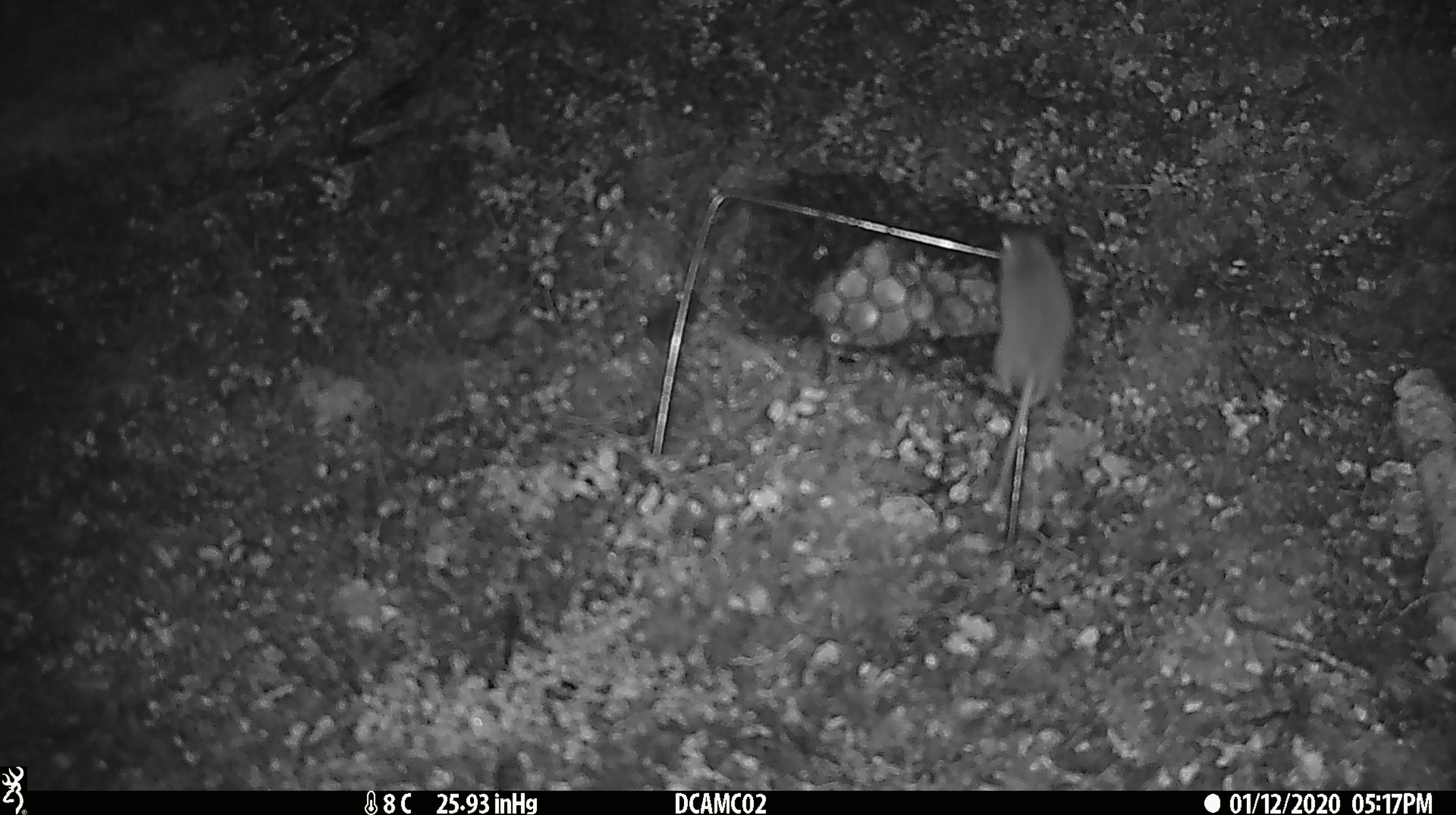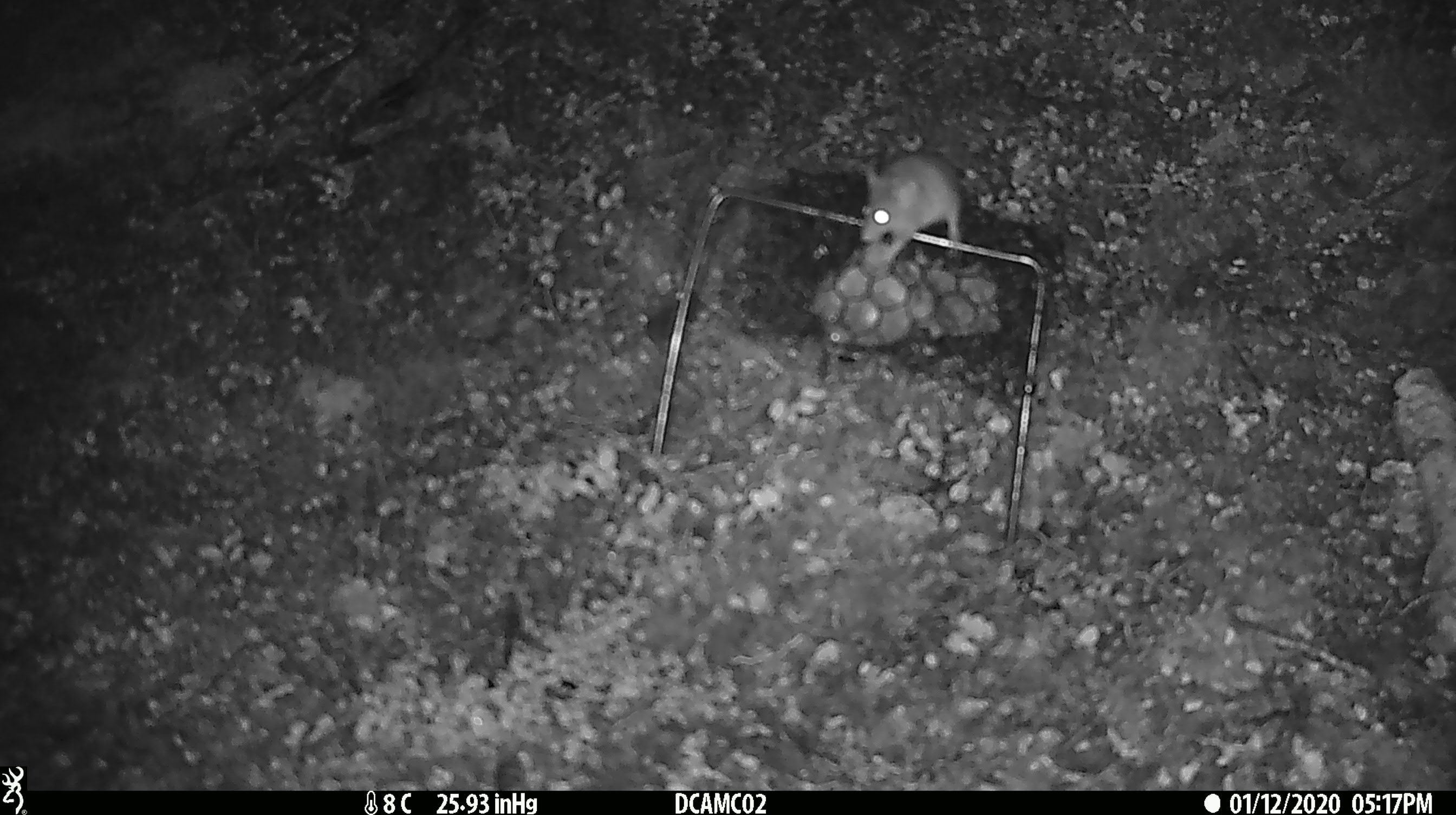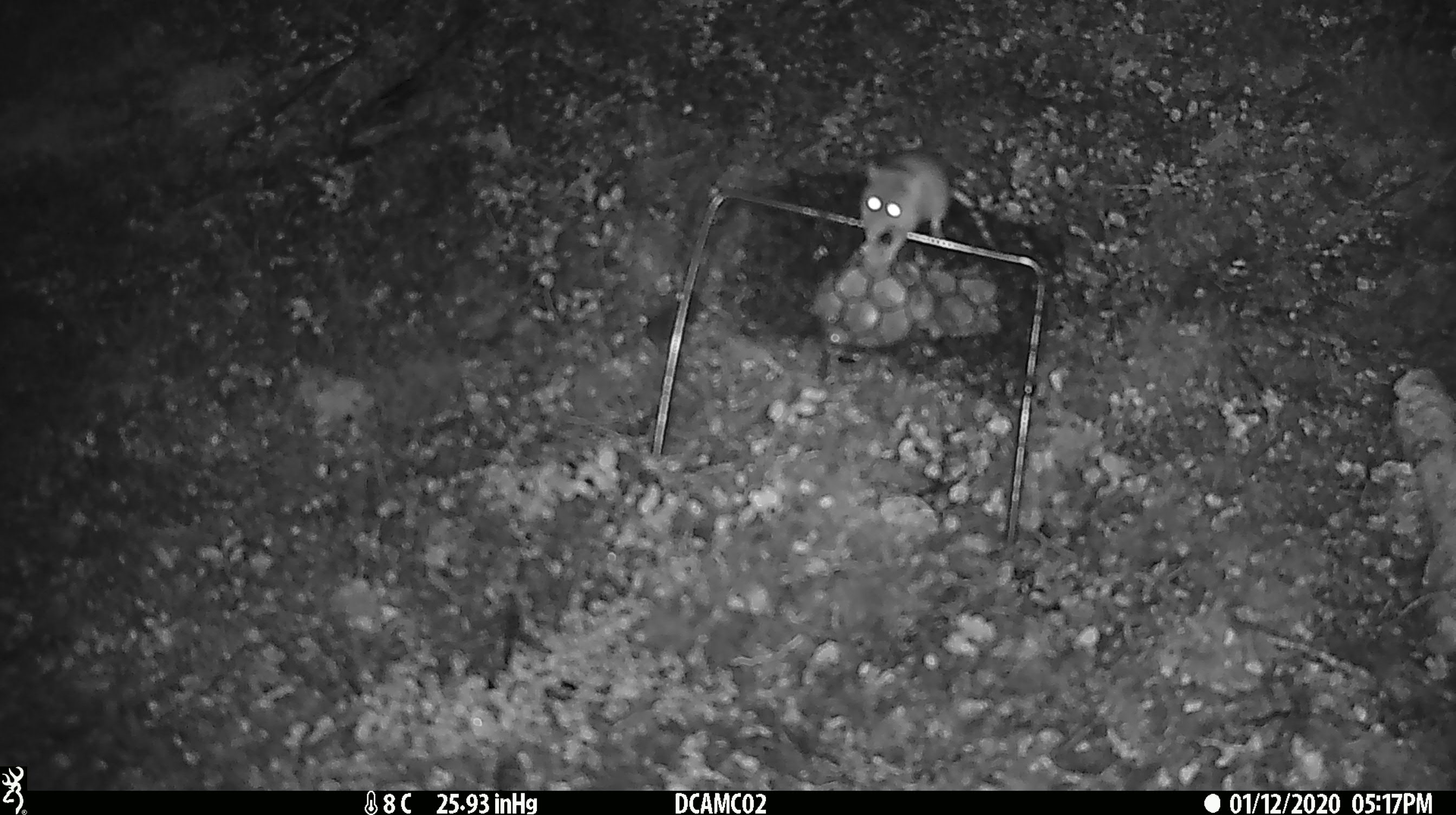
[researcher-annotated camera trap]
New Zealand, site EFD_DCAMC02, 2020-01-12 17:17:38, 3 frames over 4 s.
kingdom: Animalia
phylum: Chordata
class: Mammalia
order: Rodentia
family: Muridae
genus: Mus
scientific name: Mus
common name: mouse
Mouse (Mus).